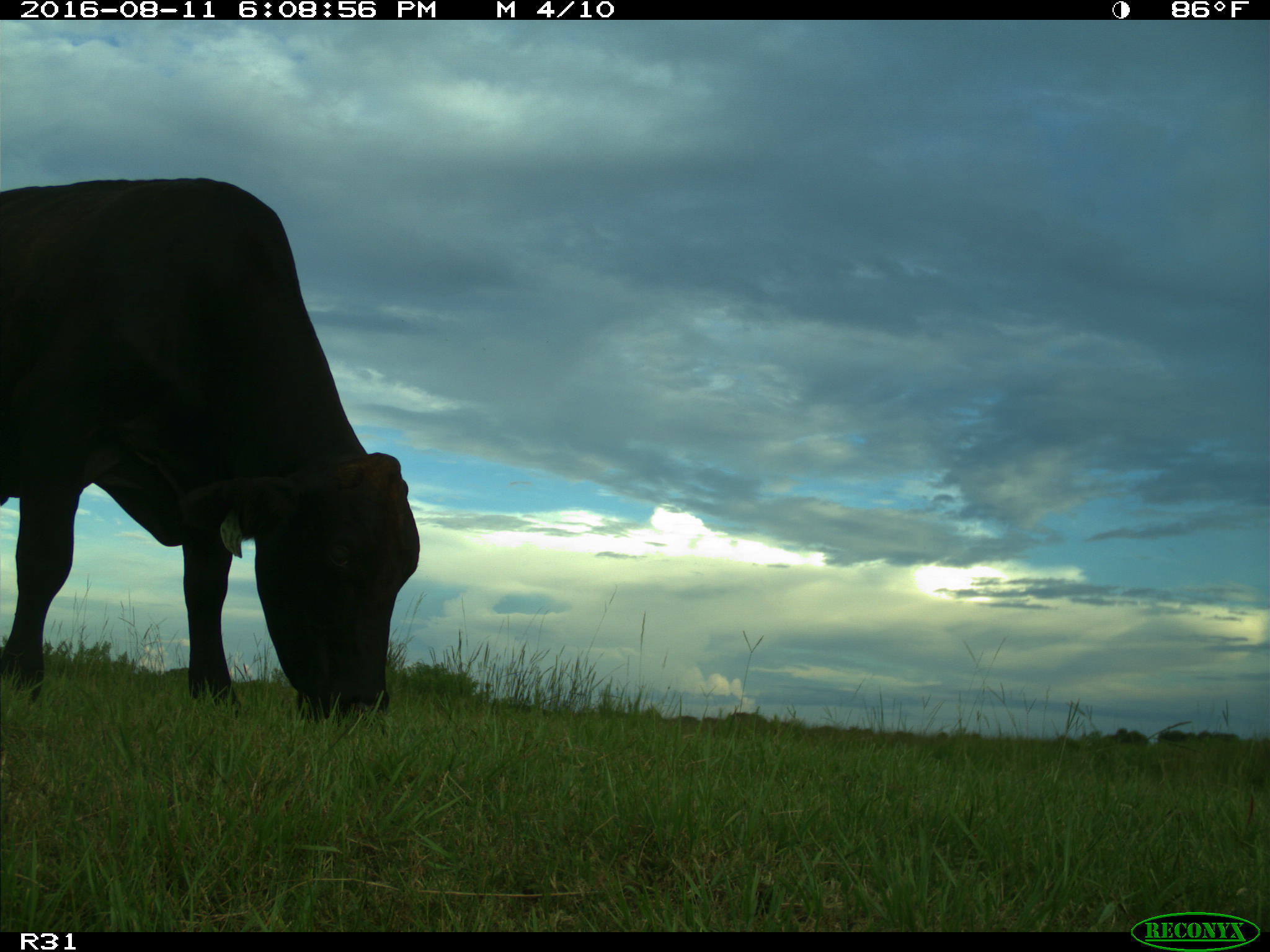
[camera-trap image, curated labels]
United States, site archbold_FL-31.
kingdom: Animalia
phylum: Chordata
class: Mammalia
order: Artiodactyla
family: Bovidae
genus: Bos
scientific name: Bos taurus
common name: domestic cow